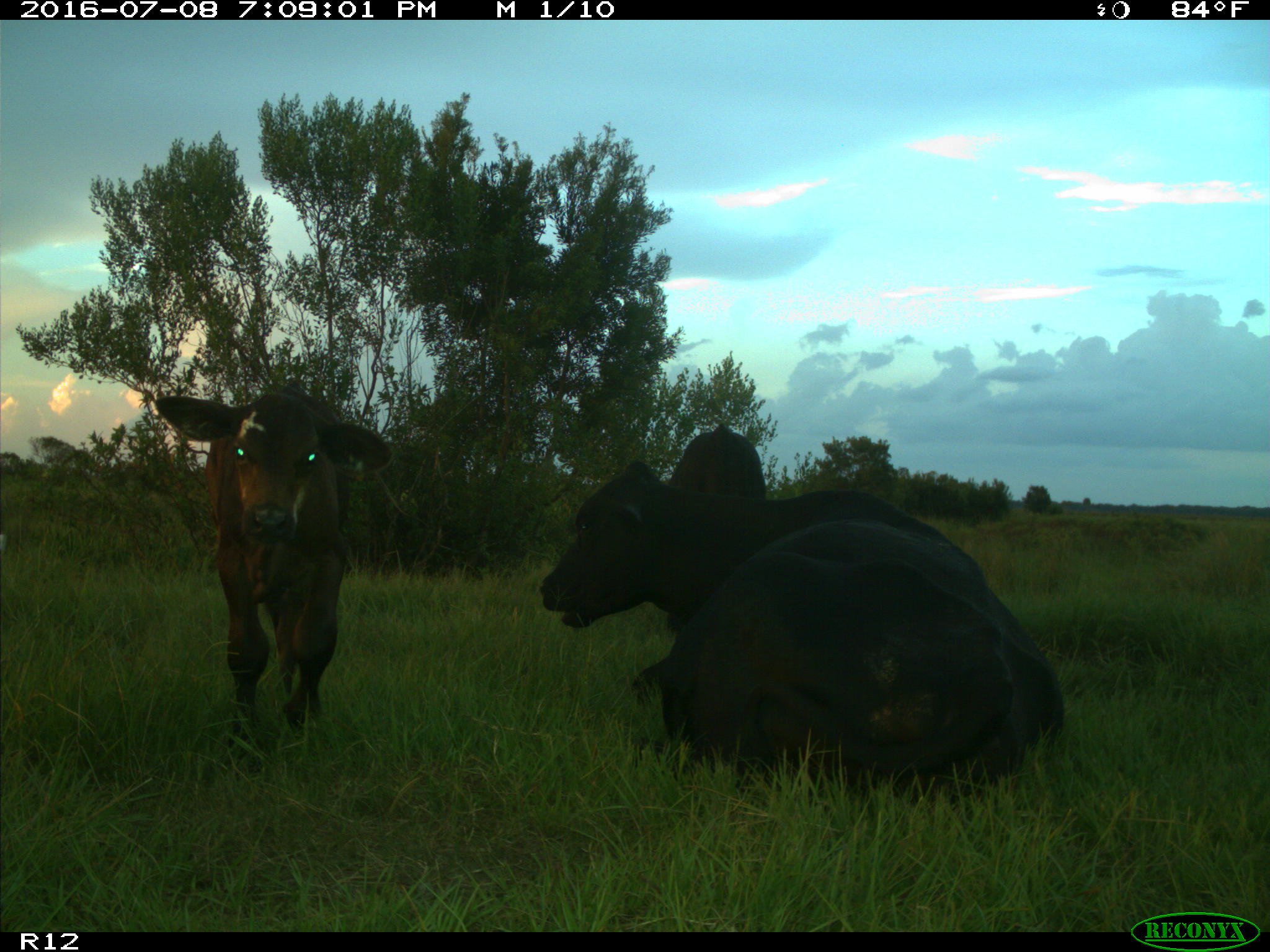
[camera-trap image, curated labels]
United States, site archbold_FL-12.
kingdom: Animalia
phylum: Chordata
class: Mammalia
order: Artiodactyla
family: Bovidae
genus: Bos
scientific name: Bos taurus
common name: domestic cow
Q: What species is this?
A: Bos taurus (domestic cow).